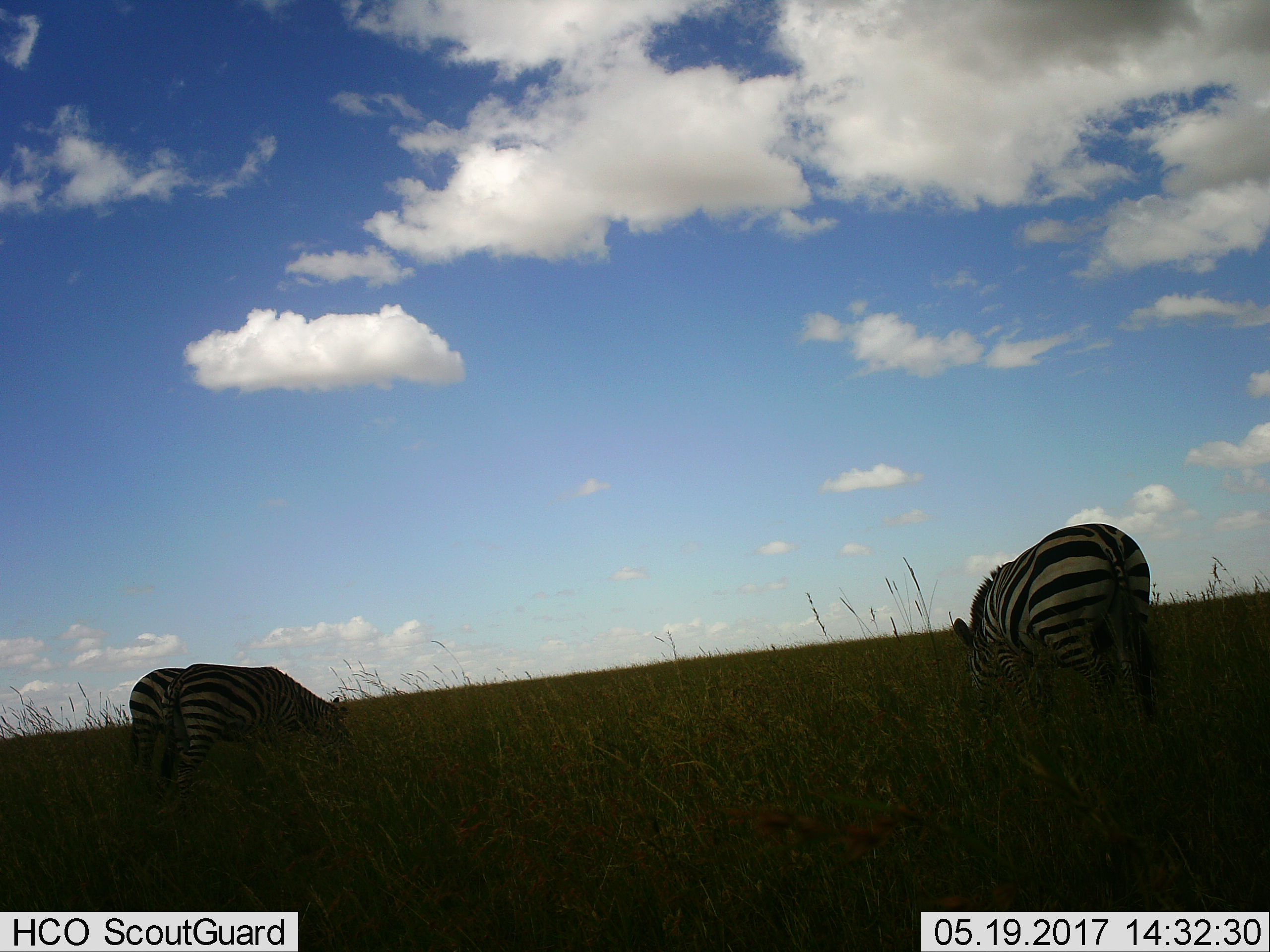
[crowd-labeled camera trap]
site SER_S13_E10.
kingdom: Animalia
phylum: Chordata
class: Mammalia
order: Perissodactyla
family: Equidae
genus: Equus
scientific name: Equus quagga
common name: plains zebra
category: zebraplains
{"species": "zebraplains (plains zebra) (Equus quagga)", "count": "3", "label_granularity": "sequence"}